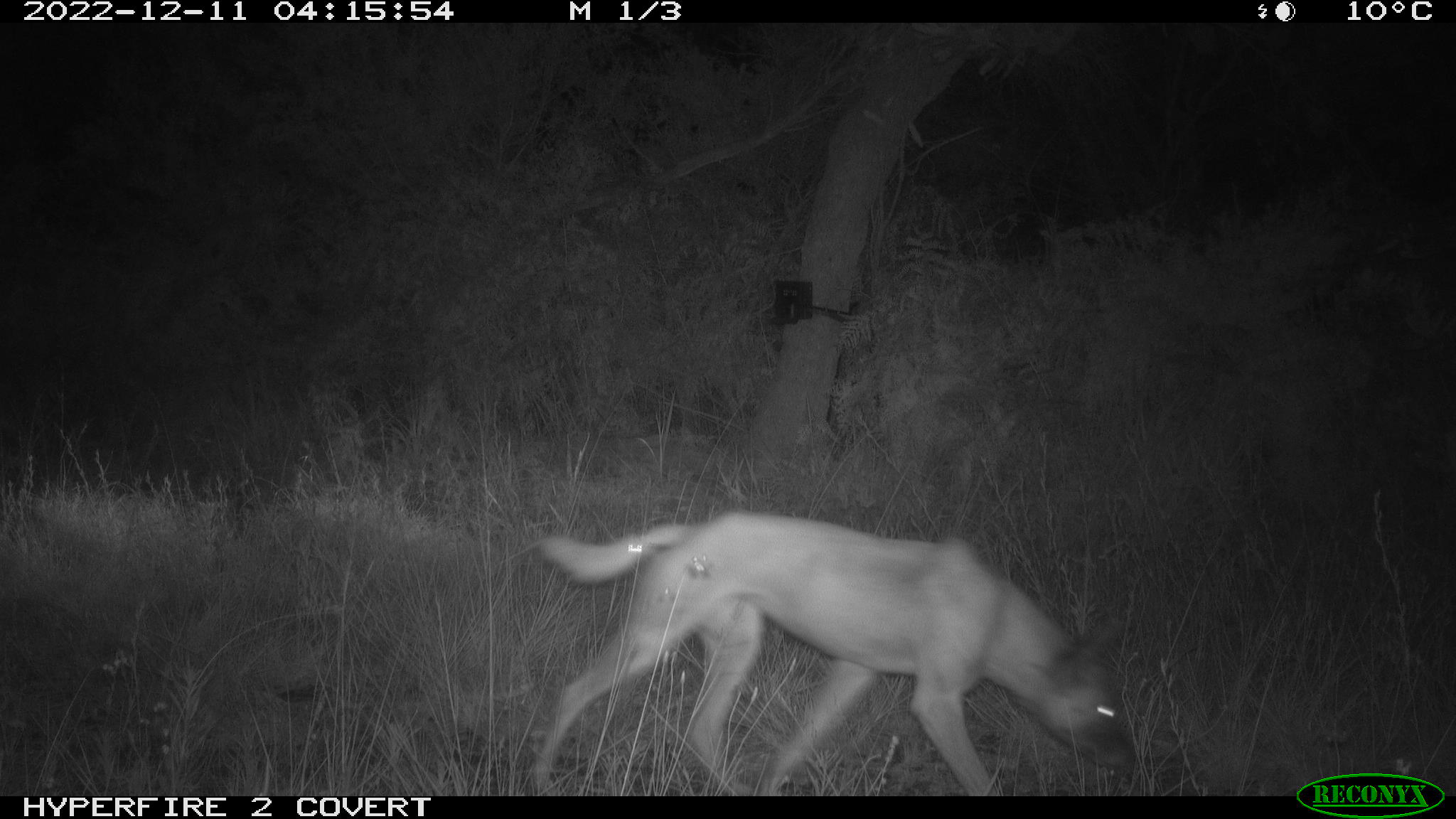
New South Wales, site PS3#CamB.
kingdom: Animalia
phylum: Chordata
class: Mammalia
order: Carnivora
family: Canidae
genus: Canis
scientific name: Canis familiaris dingo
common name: dingo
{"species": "dingo (Canis familiaris dingo)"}